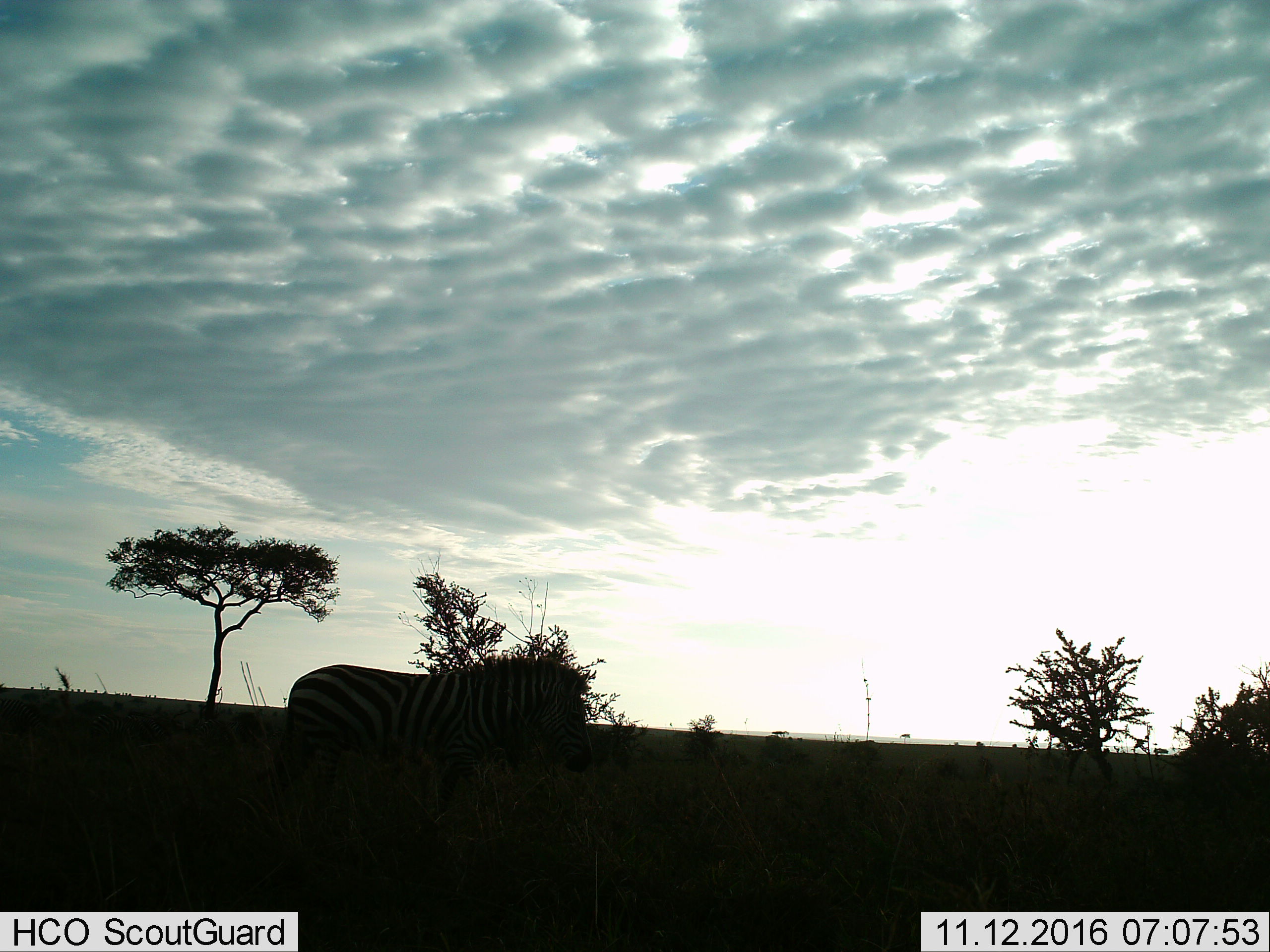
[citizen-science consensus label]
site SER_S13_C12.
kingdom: Animalia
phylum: Chordata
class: Mammalia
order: Perissodactyla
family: Equidae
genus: Equus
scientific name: Equus quagga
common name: plains zebra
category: zebraplains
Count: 1.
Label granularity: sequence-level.